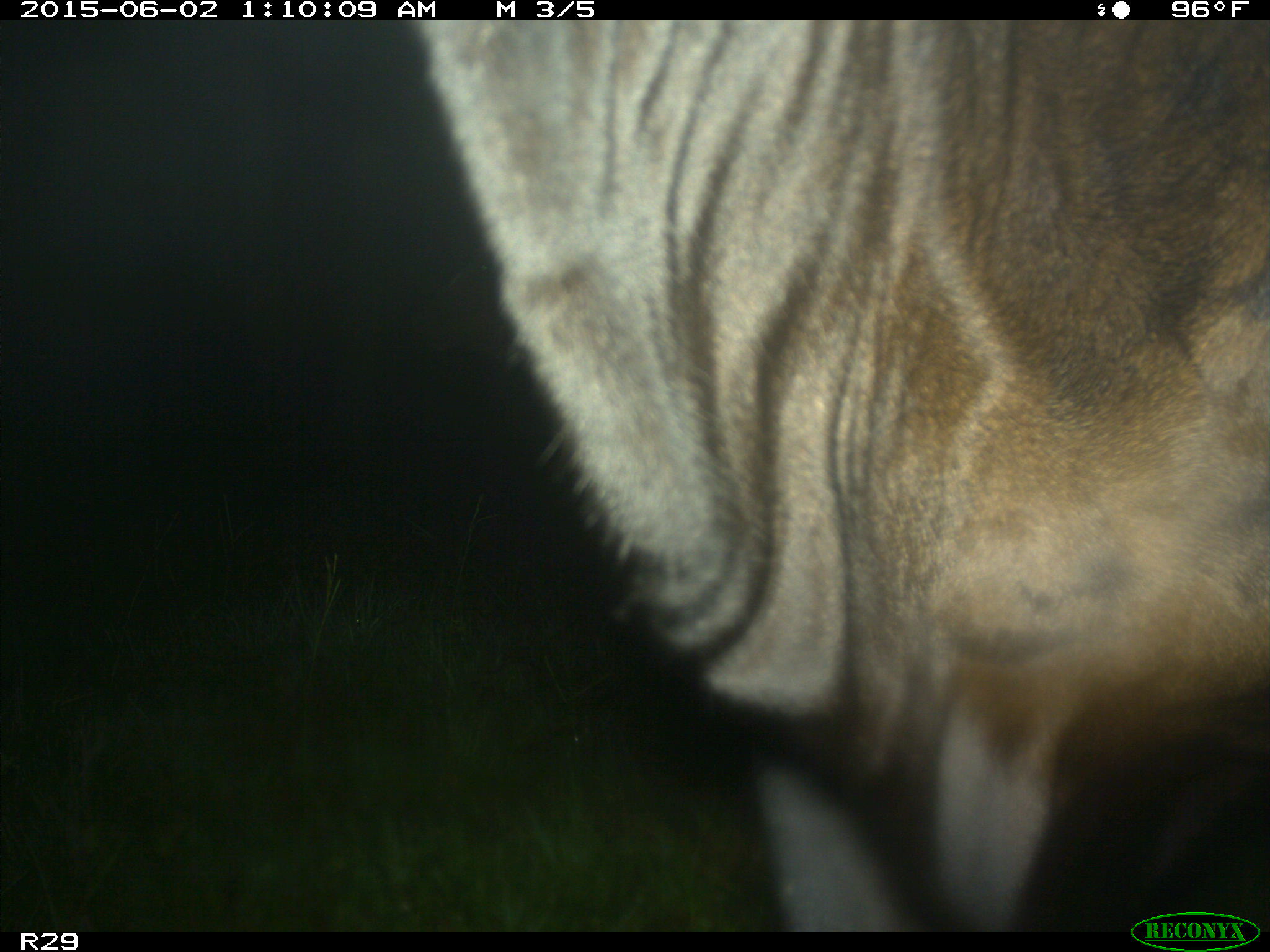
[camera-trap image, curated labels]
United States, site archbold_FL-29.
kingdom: Animalia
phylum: Chordata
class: Mammalia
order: Artiodactyla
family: Bovidae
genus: Bos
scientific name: Bos taurus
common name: domestic cow